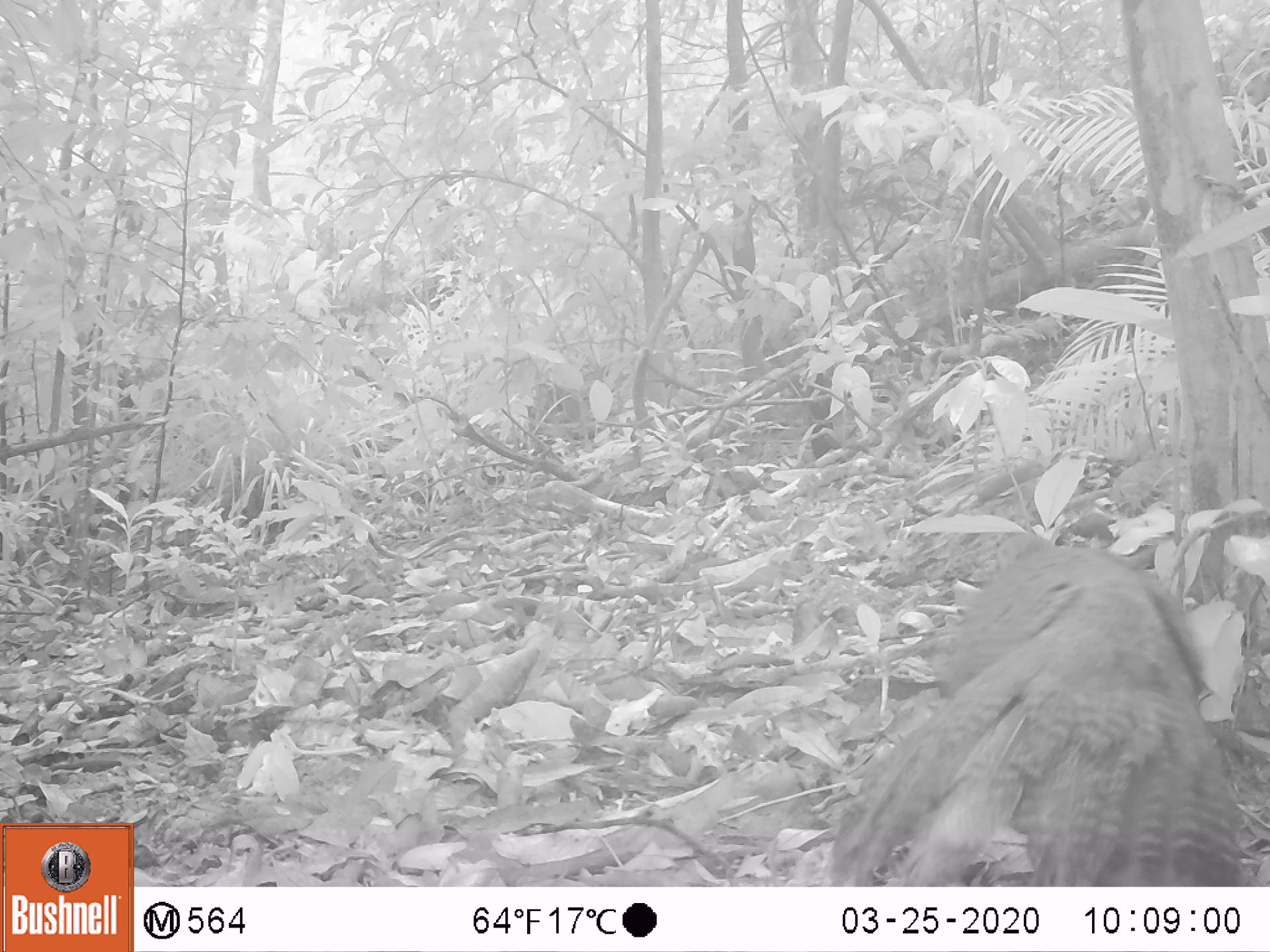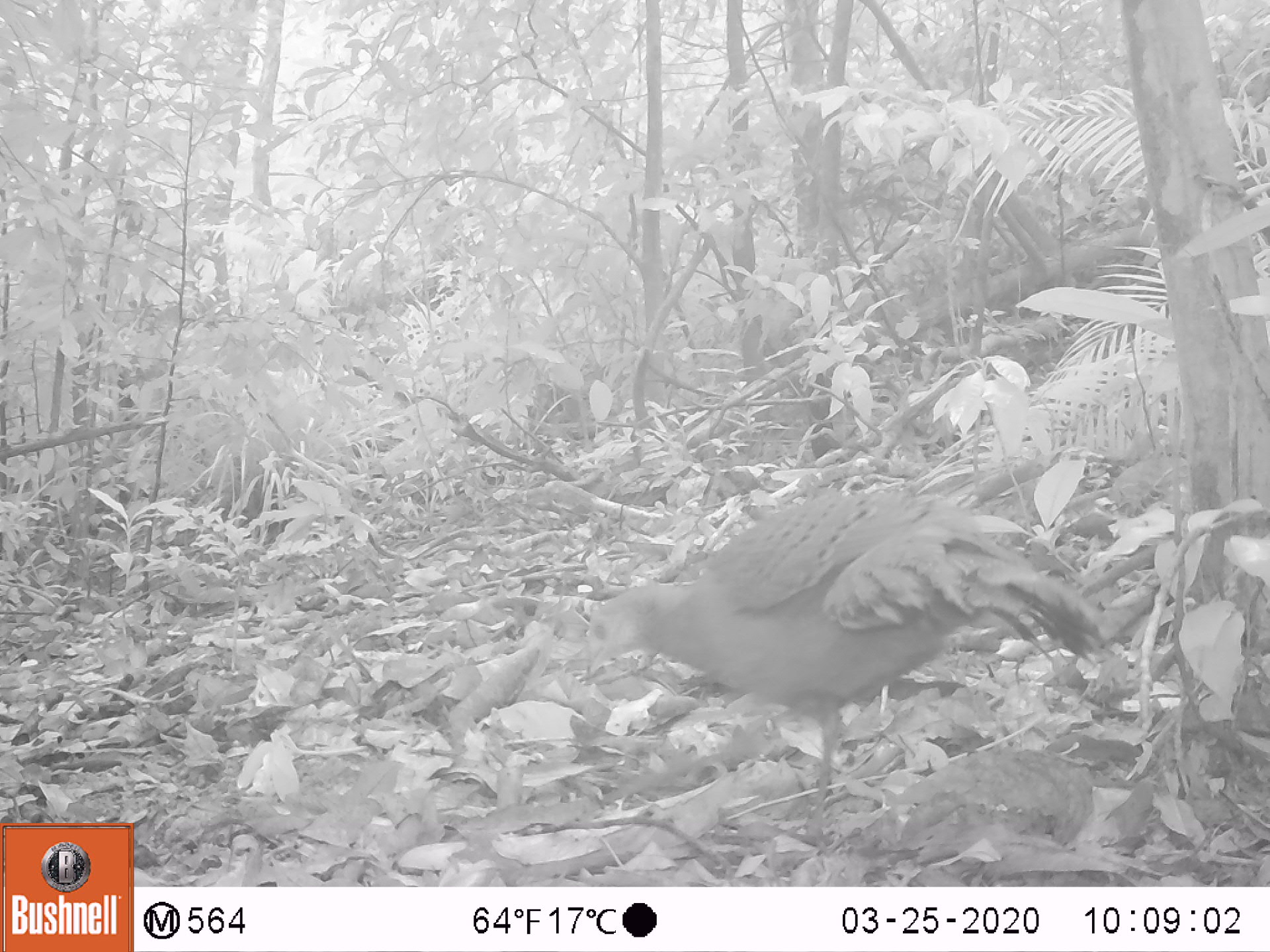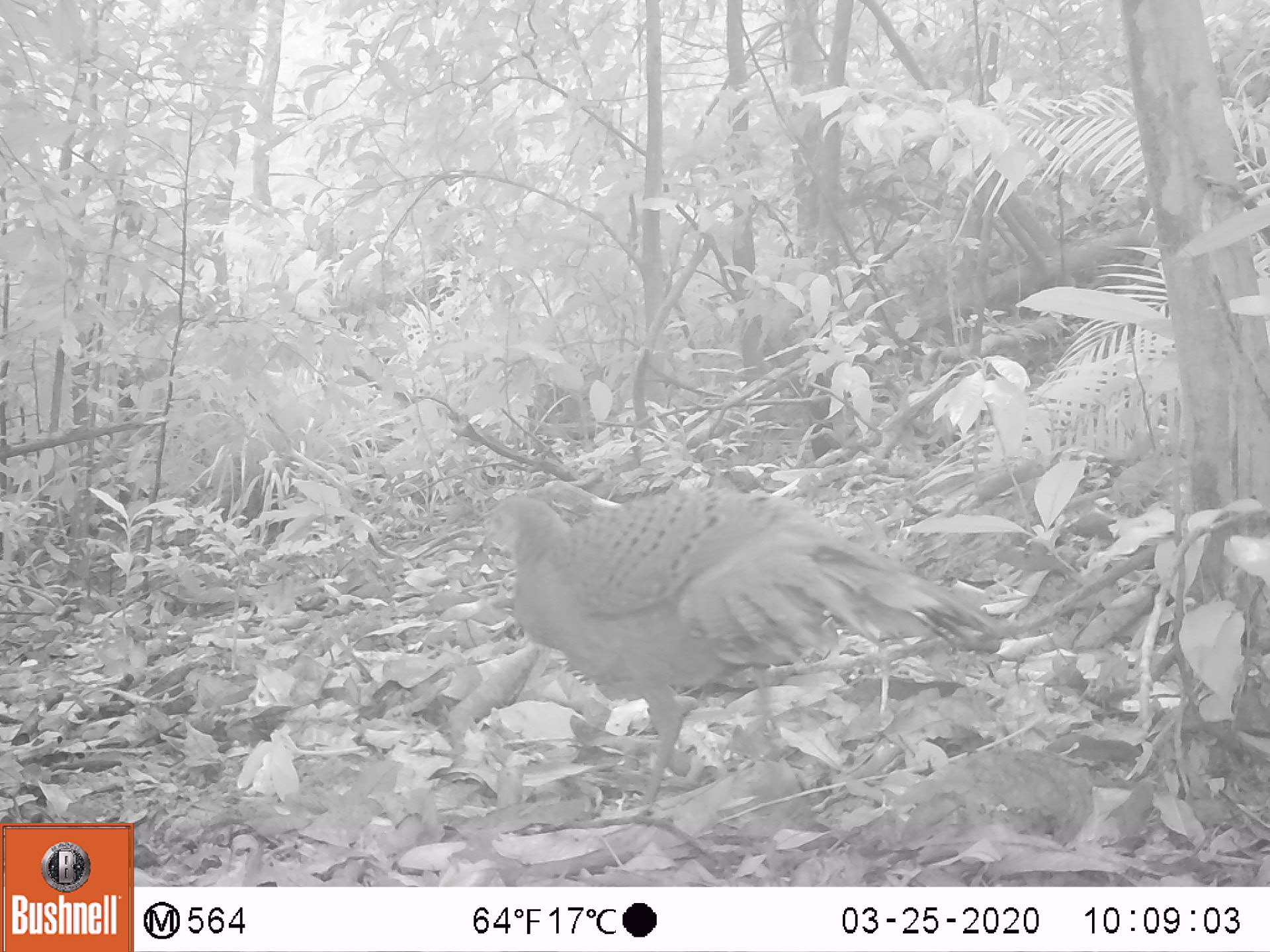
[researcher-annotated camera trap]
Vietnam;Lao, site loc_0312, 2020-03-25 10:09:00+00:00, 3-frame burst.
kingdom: Animalia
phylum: Chordata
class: Aves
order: Galliformes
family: Phasianidae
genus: Polyplectron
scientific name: Polyplectron bicalcaratum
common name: gray peacock-pheasant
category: grey peacock pheasant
Grey peacock pheasant (gray peacock-pheasant) (Polyplectron bicalcaratum). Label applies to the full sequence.